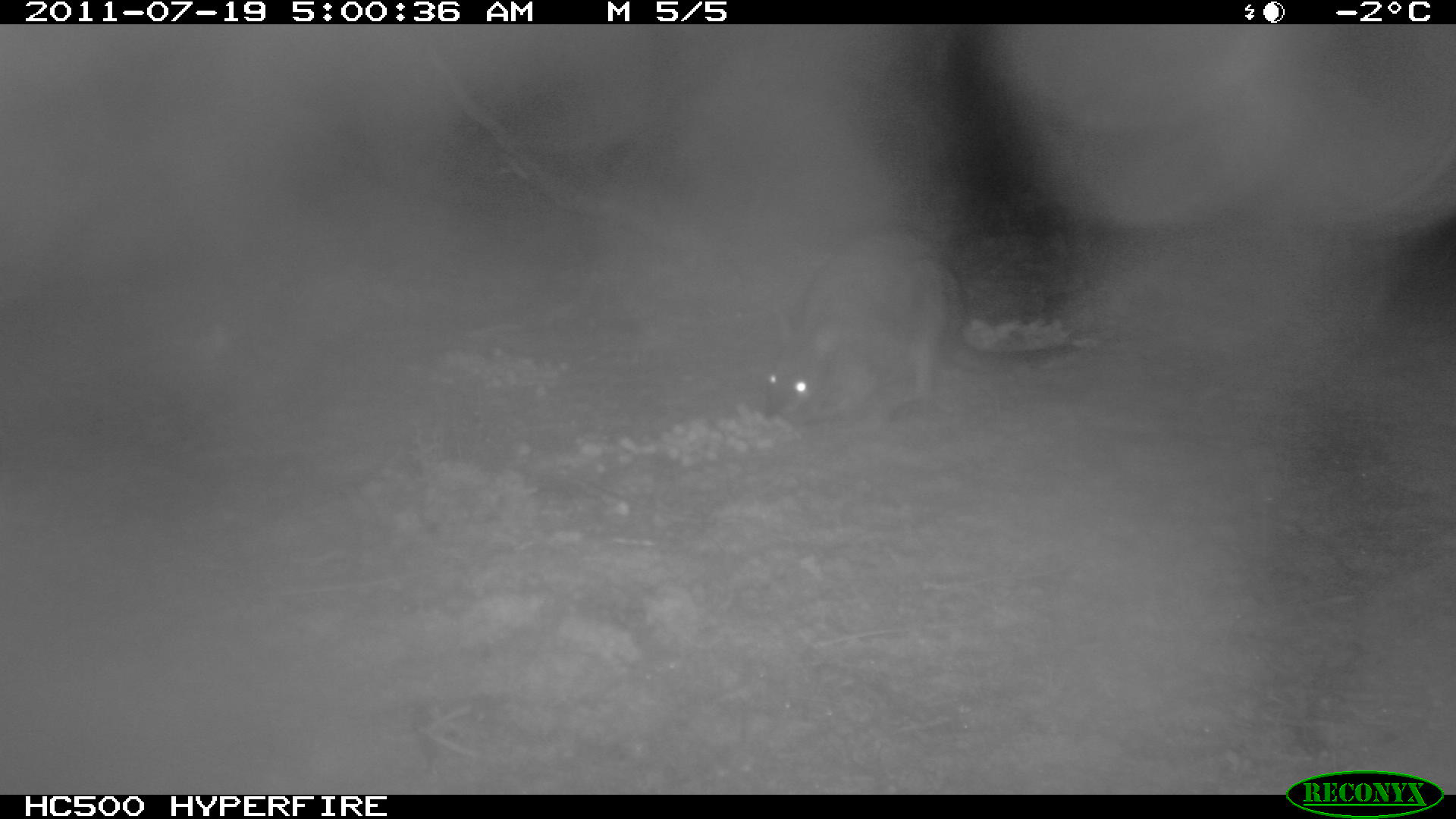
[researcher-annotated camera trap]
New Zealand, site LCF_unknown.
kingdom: Animalia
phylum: Chordata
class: Mammalia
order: Diprotodontia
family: Macropodidae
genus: Notamacropus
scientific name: Notamacropus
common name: wallaby